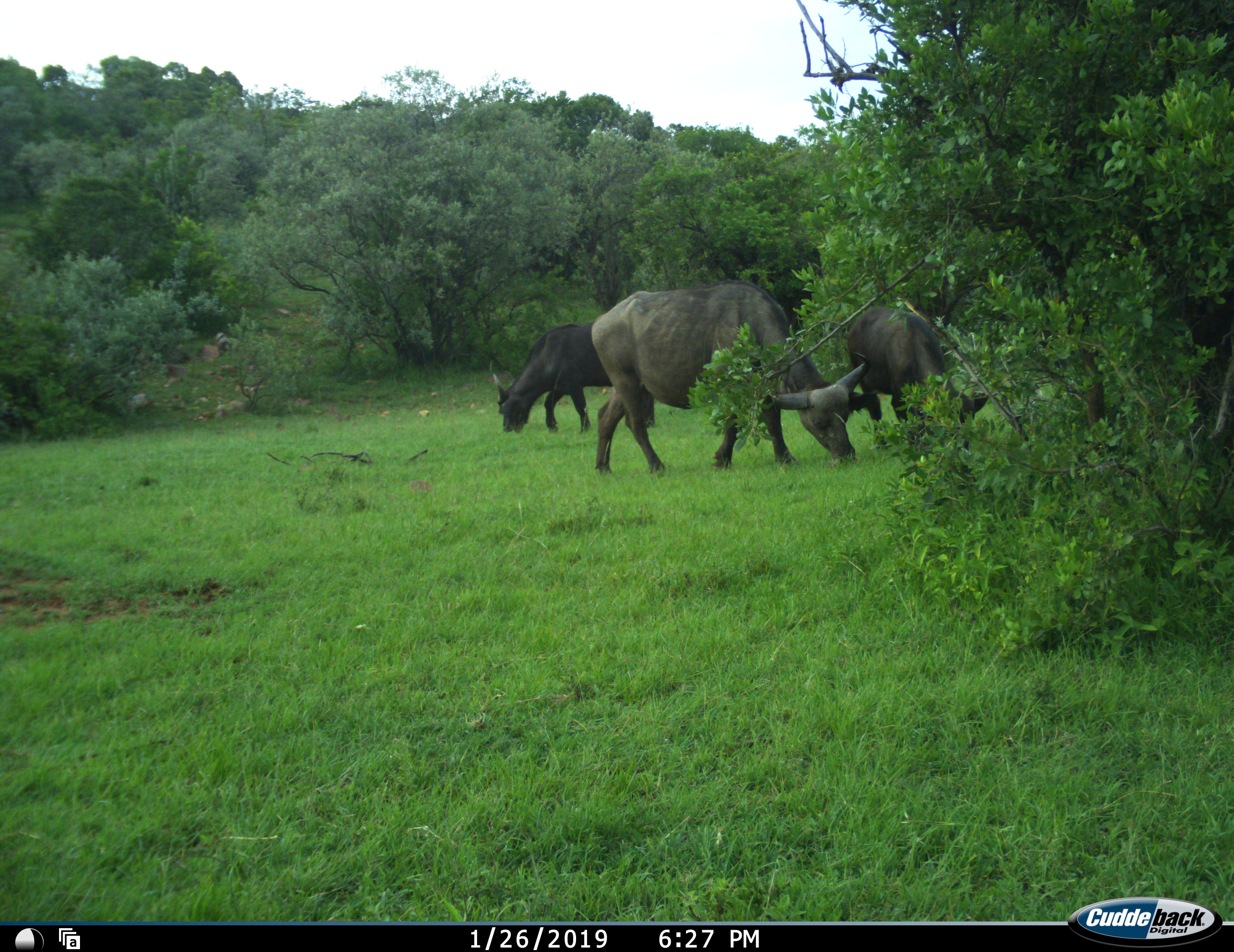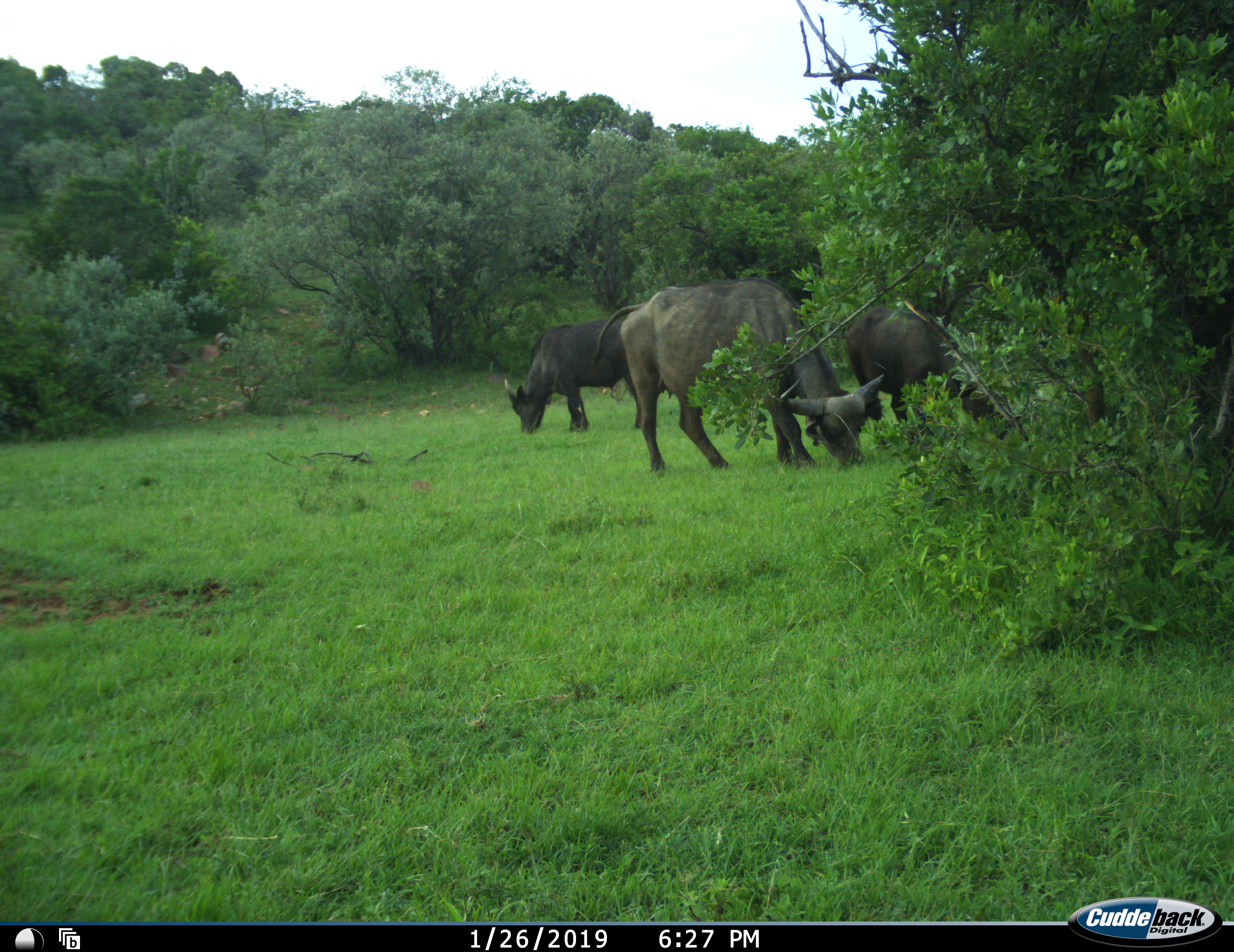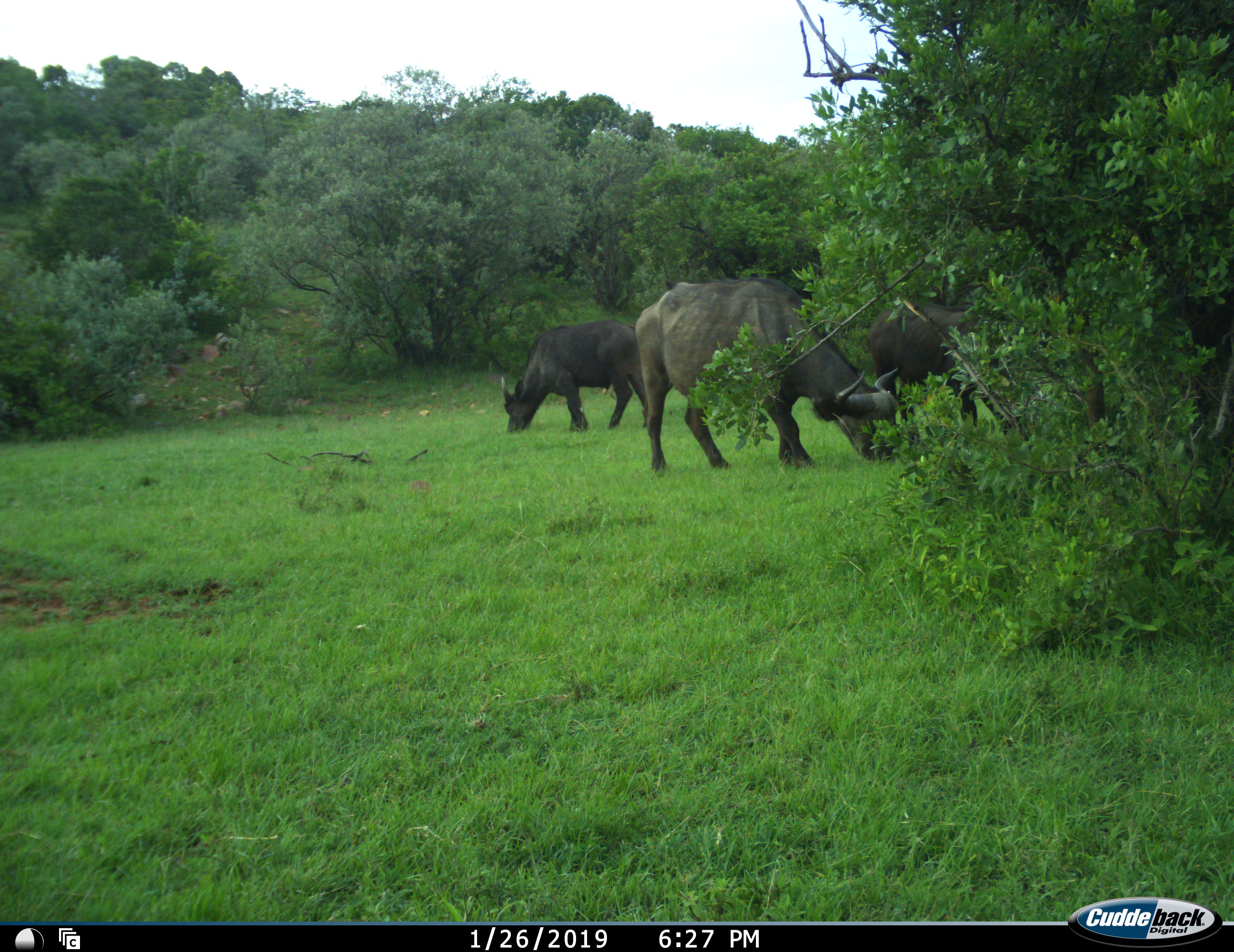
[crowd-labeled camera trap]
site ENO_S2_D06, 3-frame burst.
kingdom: Animalia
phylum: Chordata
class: Mammalia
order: Artiodactyla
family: Bovidae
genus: Syncerus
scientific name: Syncerus caffer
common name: african buffalo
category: buffalo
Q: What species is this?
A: Buffalo (african buffalo) (Syncerus caffer).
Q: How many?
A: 3.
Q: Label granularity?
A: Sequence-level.